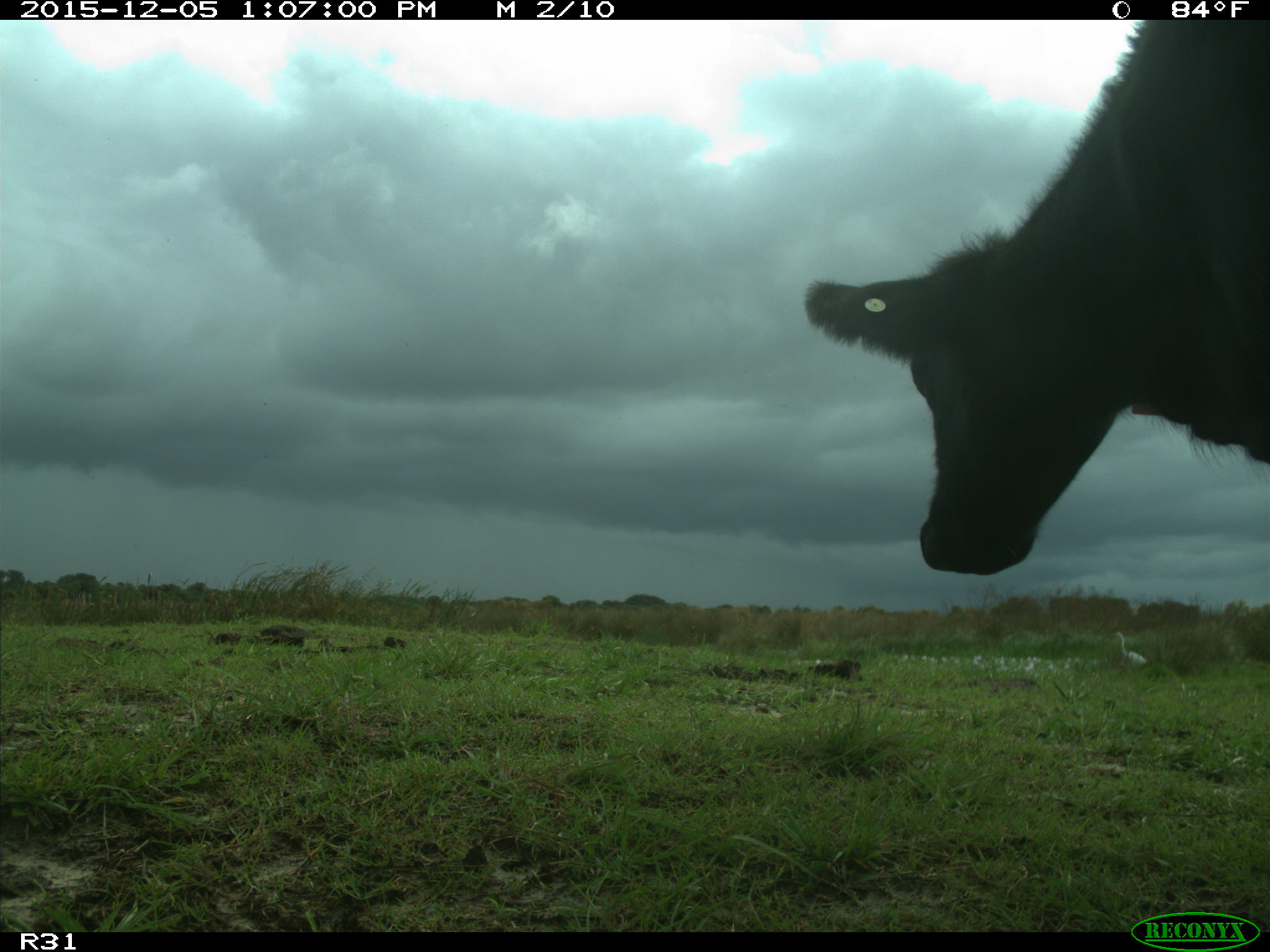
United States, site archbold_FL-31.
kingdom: Animalia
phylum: Chordata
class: Mammalia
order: Artiodactyla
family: Bovidae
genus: Bos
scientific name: Bos taurus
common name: domestic cow